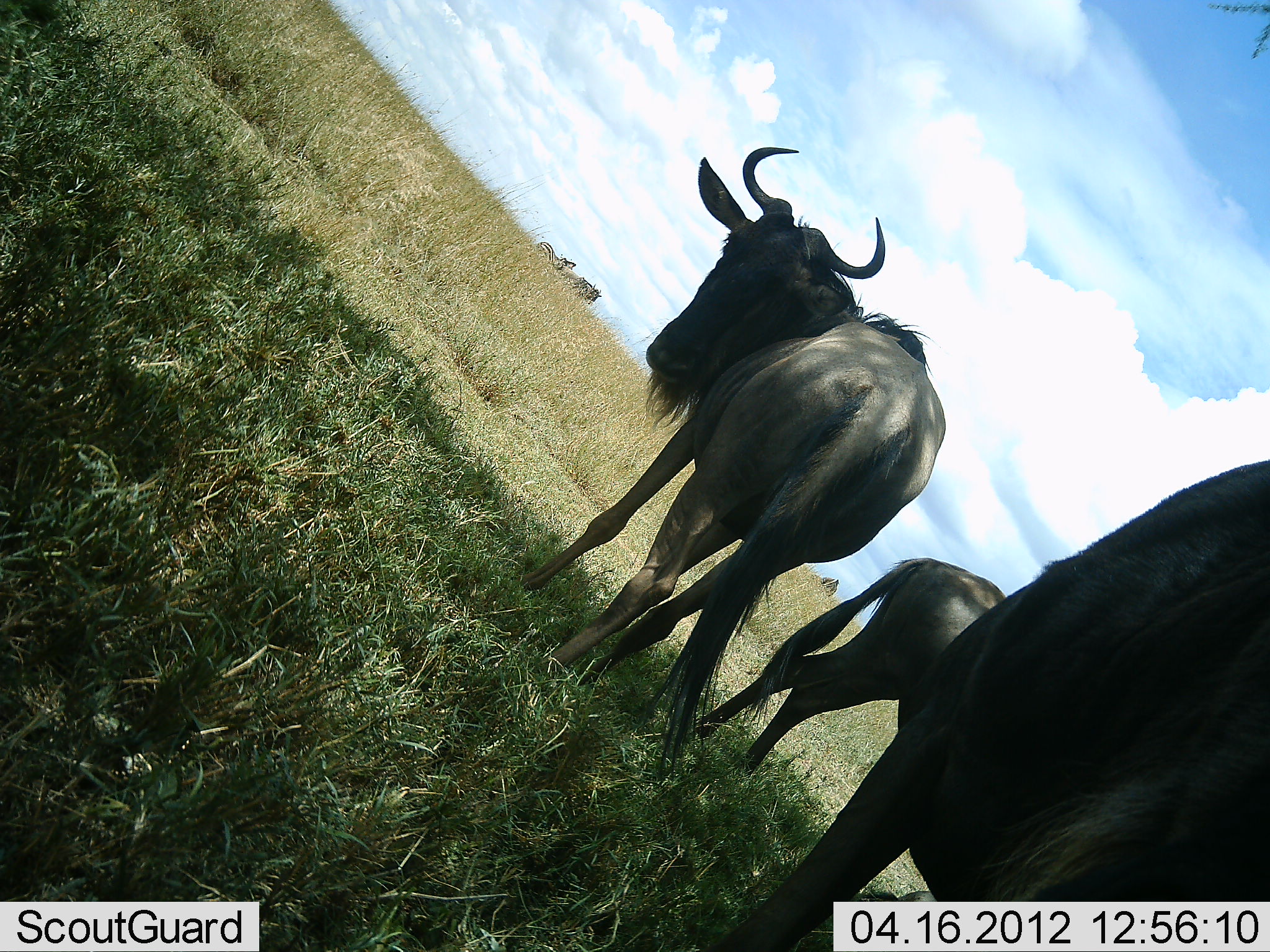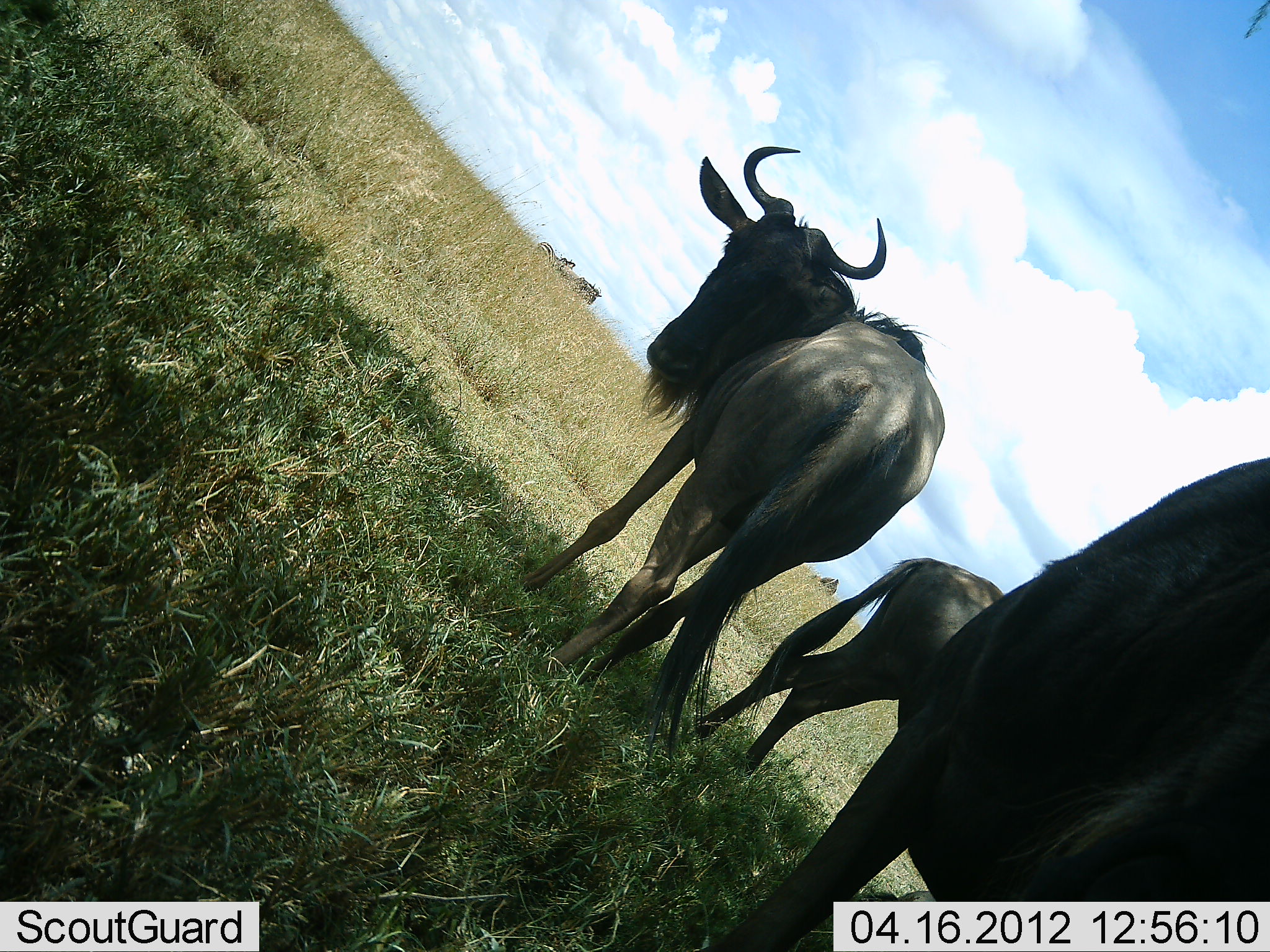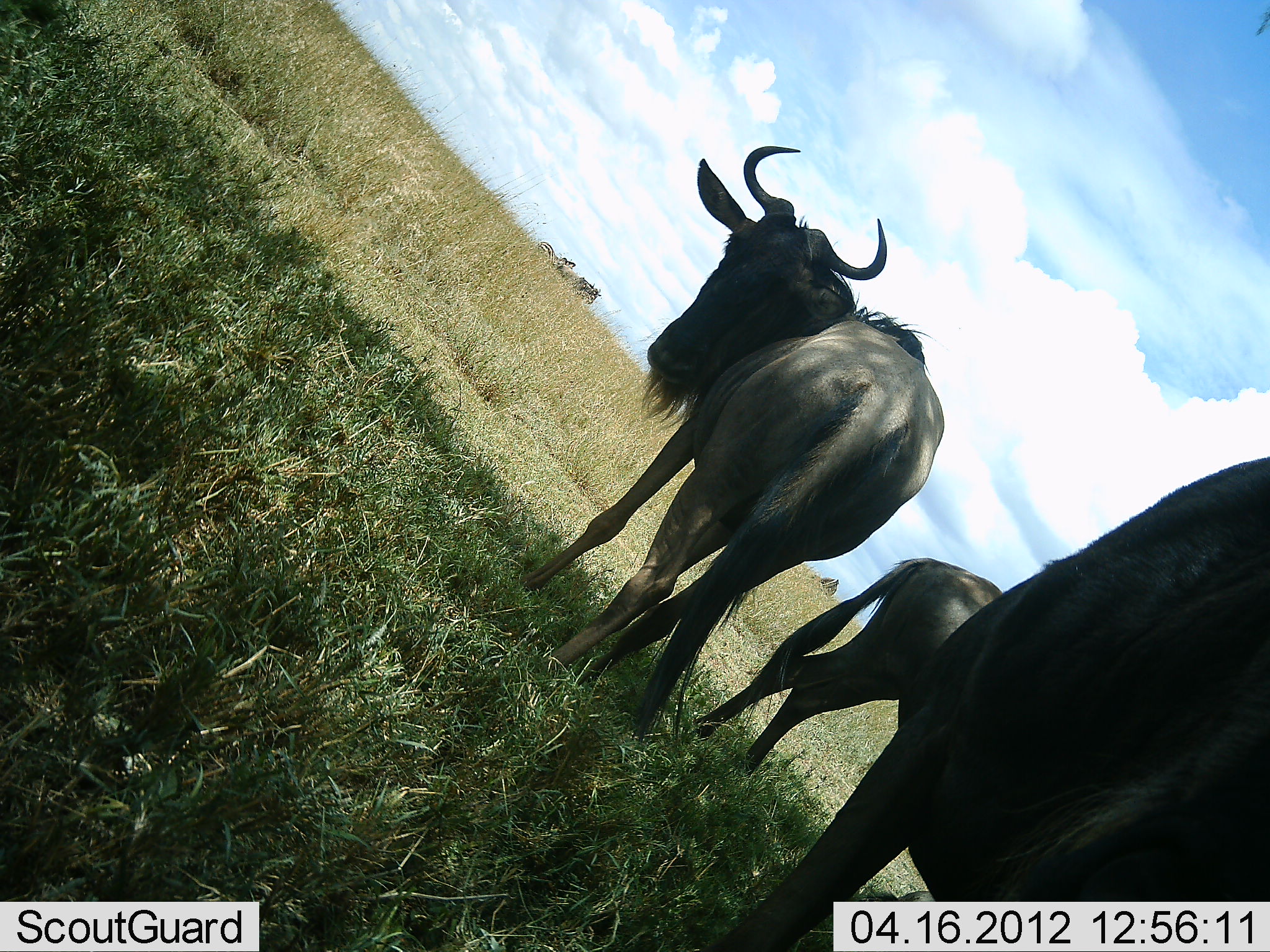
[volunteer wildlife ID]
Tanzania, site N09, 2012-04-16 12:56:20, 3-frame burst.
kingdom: Animalia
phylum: Chordata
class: Mammalia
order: Artiodactyla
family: Bovidae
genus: Connochaetes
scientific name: Connochaetes taurinus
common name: blue wildebeest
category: wildebeest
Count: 3.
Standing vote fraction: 91%.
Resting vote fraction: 4%.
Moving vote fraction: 4%.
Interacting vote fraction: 4%.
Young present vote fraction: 9%.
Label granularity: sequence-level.